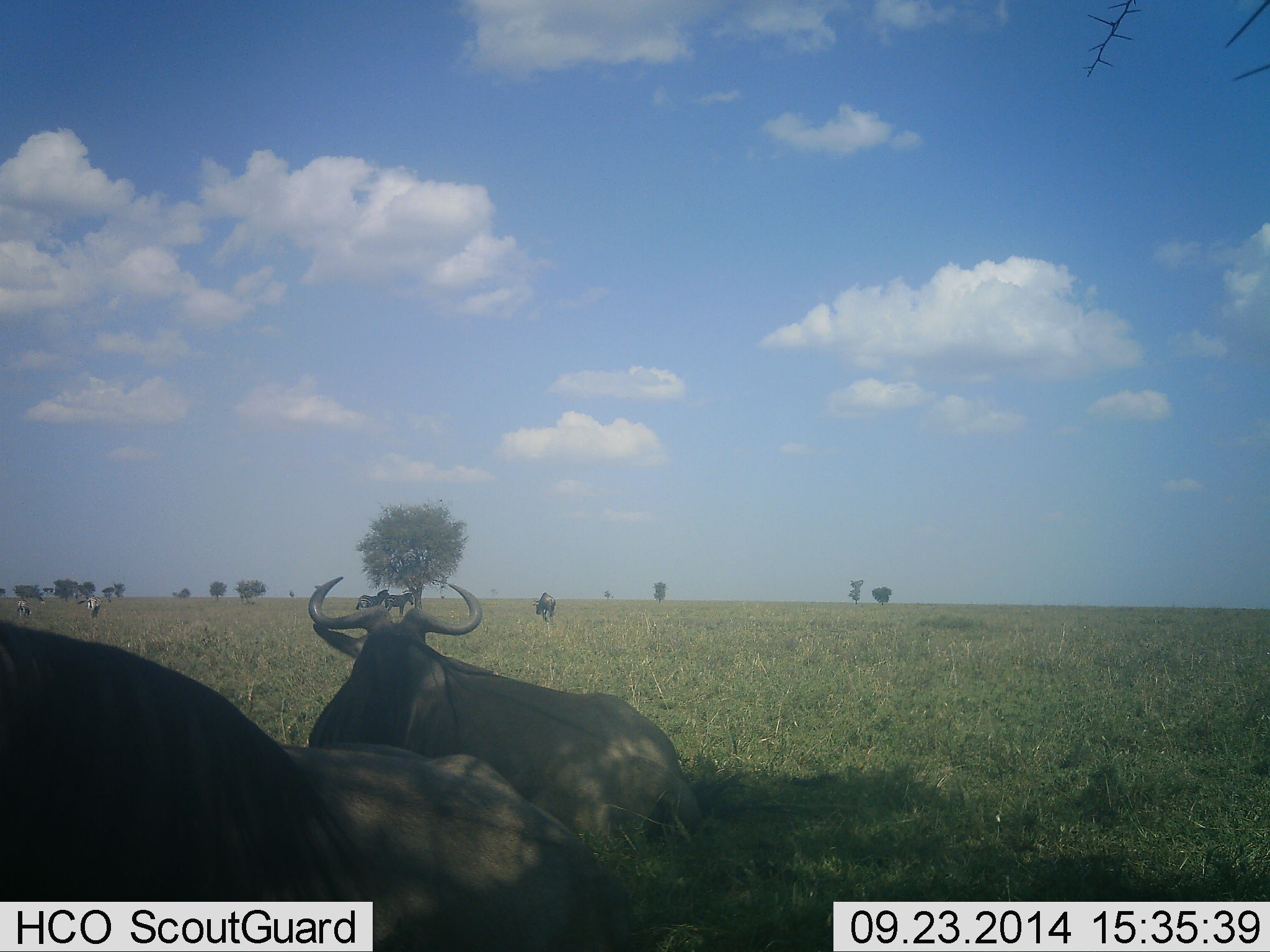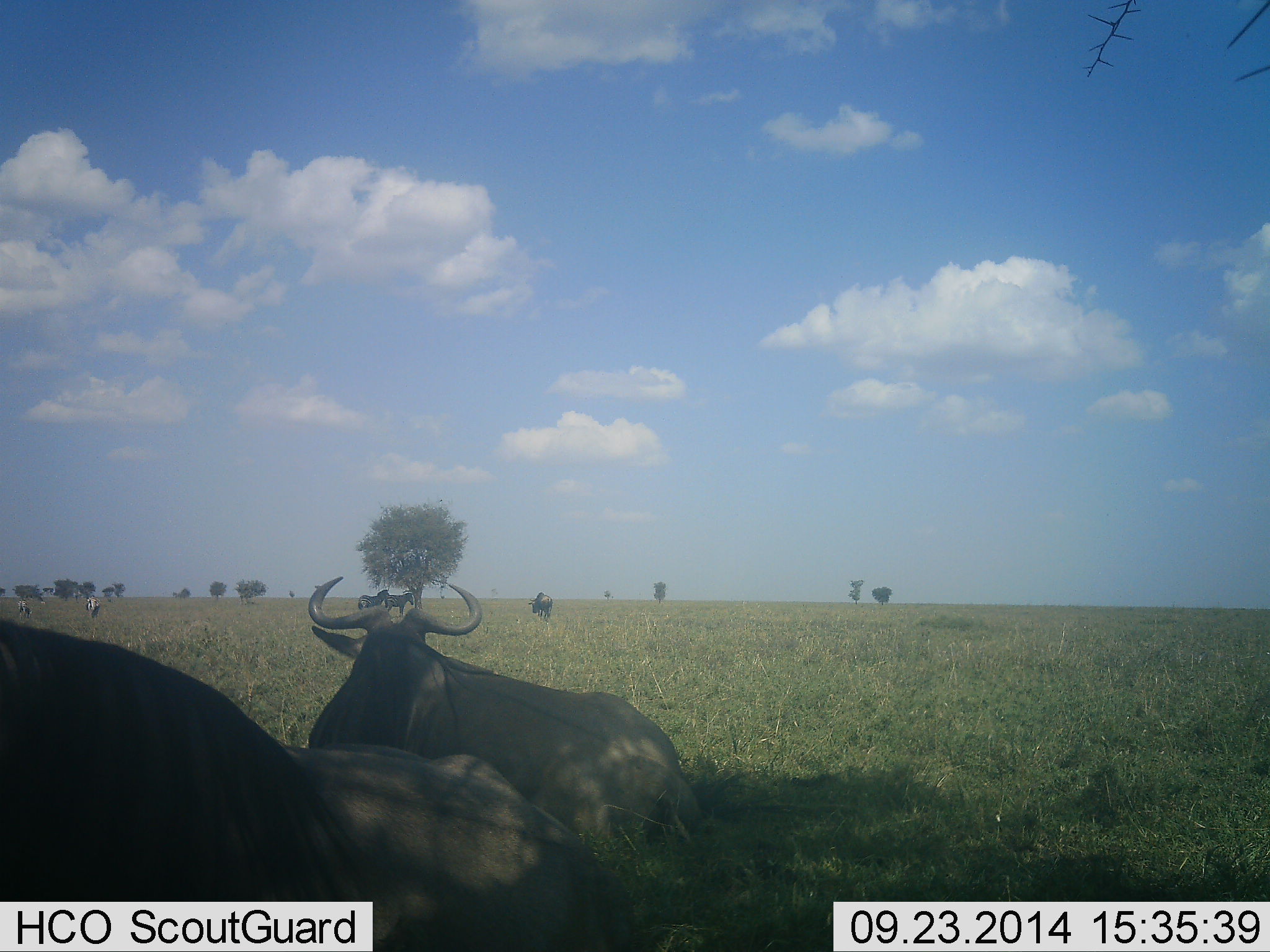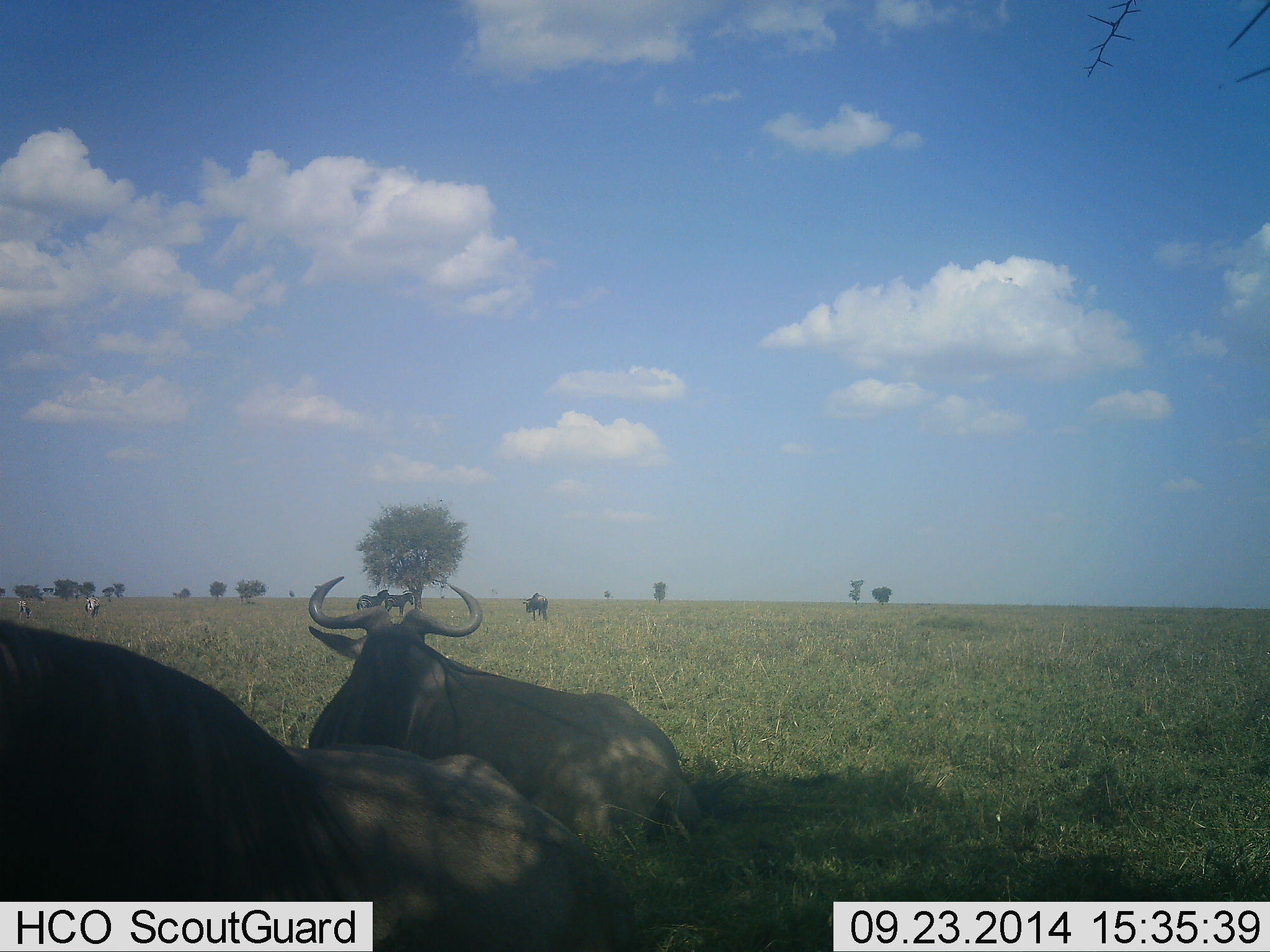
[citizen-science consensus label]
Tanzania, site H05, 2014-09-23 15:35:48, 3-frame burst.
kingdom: Animalia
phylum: Chordata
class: Mammalia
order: Artiodactyla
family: Bovidae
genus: Connochaetes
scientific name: Connochaetes taurinus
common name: blue wildebeest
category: wildebeest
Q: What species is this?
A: Wildebeest (blue wildebeest) (Connochaetes taurinus).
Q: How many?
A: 3.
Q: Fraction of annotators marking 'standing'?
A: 14%.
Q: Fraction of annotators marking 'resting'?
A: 100%.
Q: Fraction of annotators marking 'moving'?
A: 48%.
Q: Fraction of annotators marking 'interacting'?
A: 0%.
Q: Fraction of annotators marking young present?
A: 0%.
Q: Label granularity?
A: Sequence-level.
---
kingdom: Animalia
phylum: Chordata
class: Mammalia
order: Perissodactyla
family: Equidae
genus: Equus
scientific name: Equus quagga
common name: plains zebra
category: zebra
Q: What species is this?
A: Zebra (plains zebra) (Equus quagga).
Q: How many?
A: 4.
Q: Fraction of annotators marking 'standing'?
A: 100%.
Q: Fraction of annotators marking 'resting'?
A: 0%.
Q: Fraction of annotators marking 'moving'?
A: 0%.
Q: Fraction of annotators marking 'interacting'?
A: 0%.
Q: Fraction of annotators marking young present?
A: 0%.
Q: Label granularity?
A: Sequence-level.